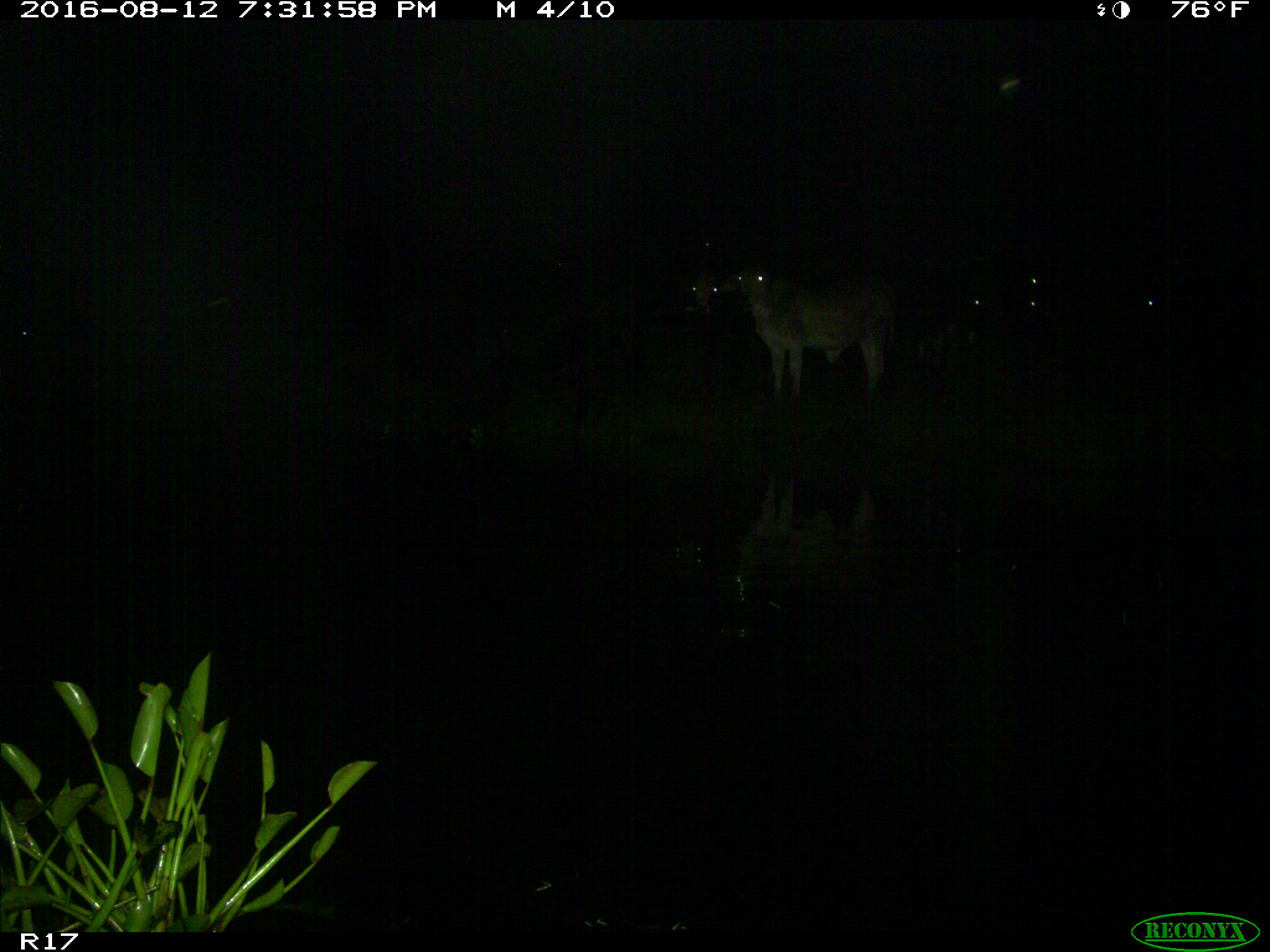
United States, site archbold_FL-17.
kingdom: Animalia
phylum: Chordata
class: Mammalia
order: Artiodactyla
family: Bovidae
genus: Bos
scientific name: Bos taurus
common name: domestic cow